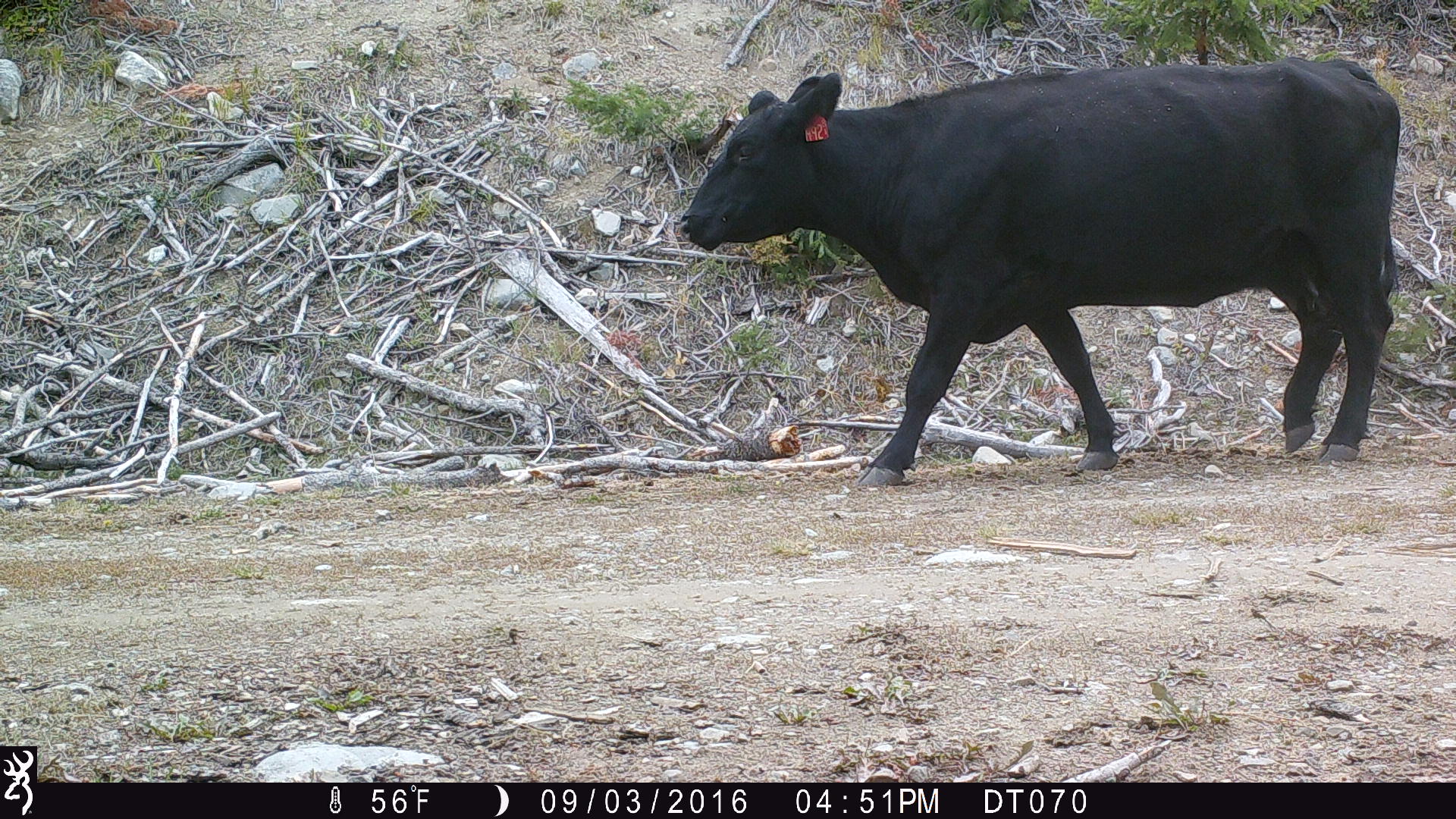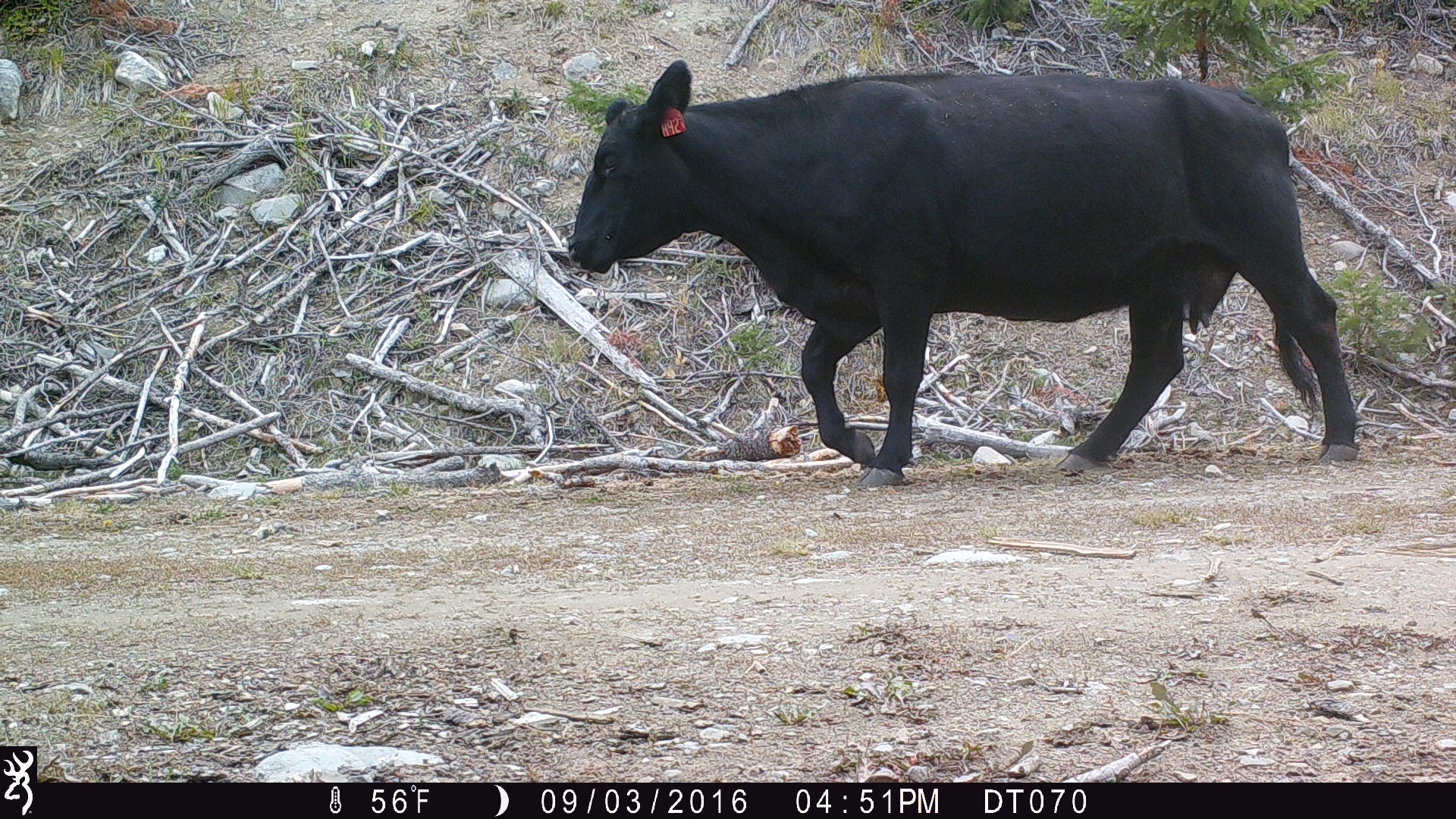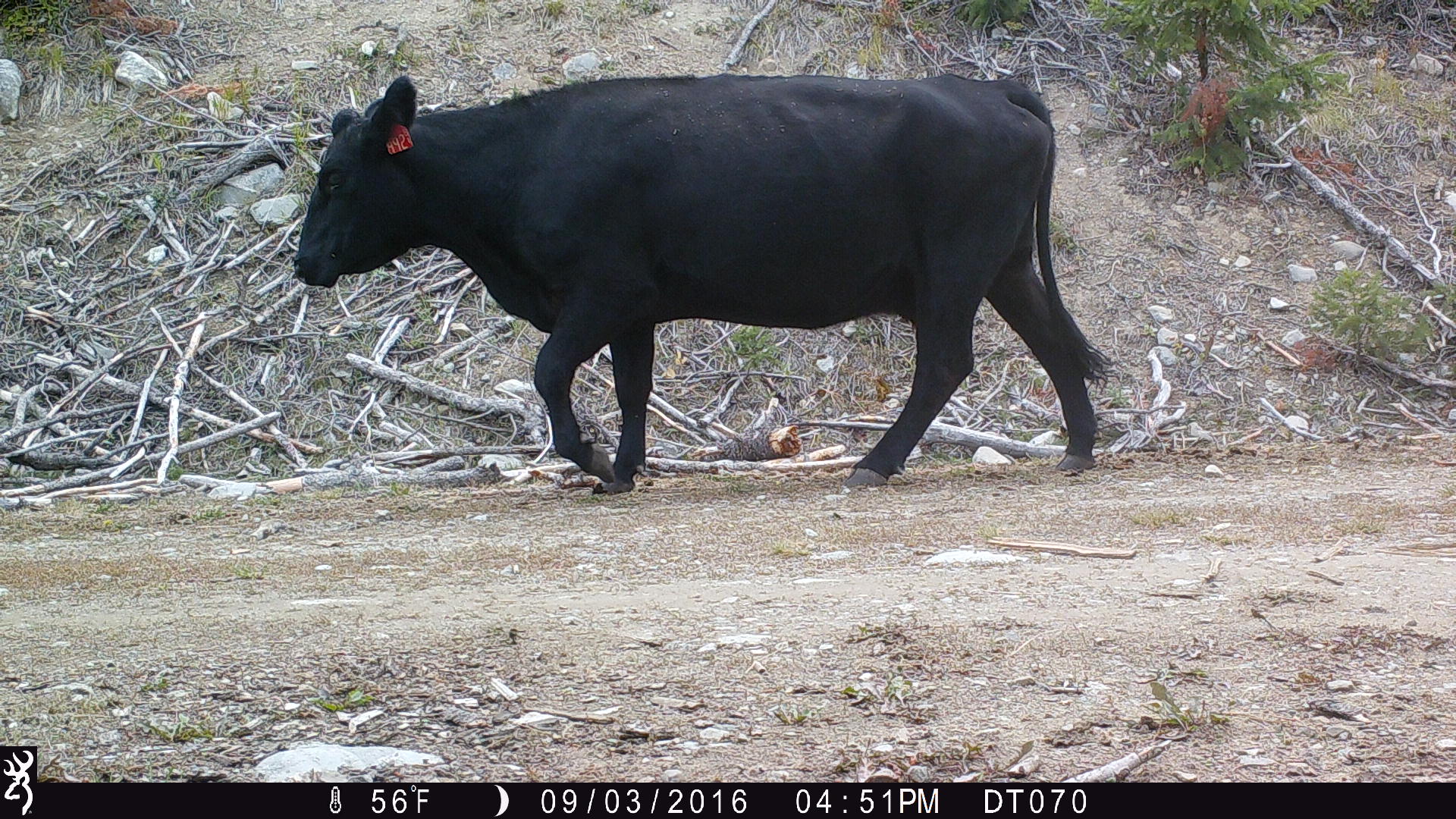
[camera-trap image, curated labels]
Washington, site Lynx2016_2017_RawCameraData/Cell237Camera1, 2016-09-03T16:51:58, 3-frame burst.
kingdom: Animalia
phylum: Chordata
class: Mammalia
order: Artiodactyla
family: Bovidae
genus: Bos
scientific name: Bos taurus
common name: domestic cattle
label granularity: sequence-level